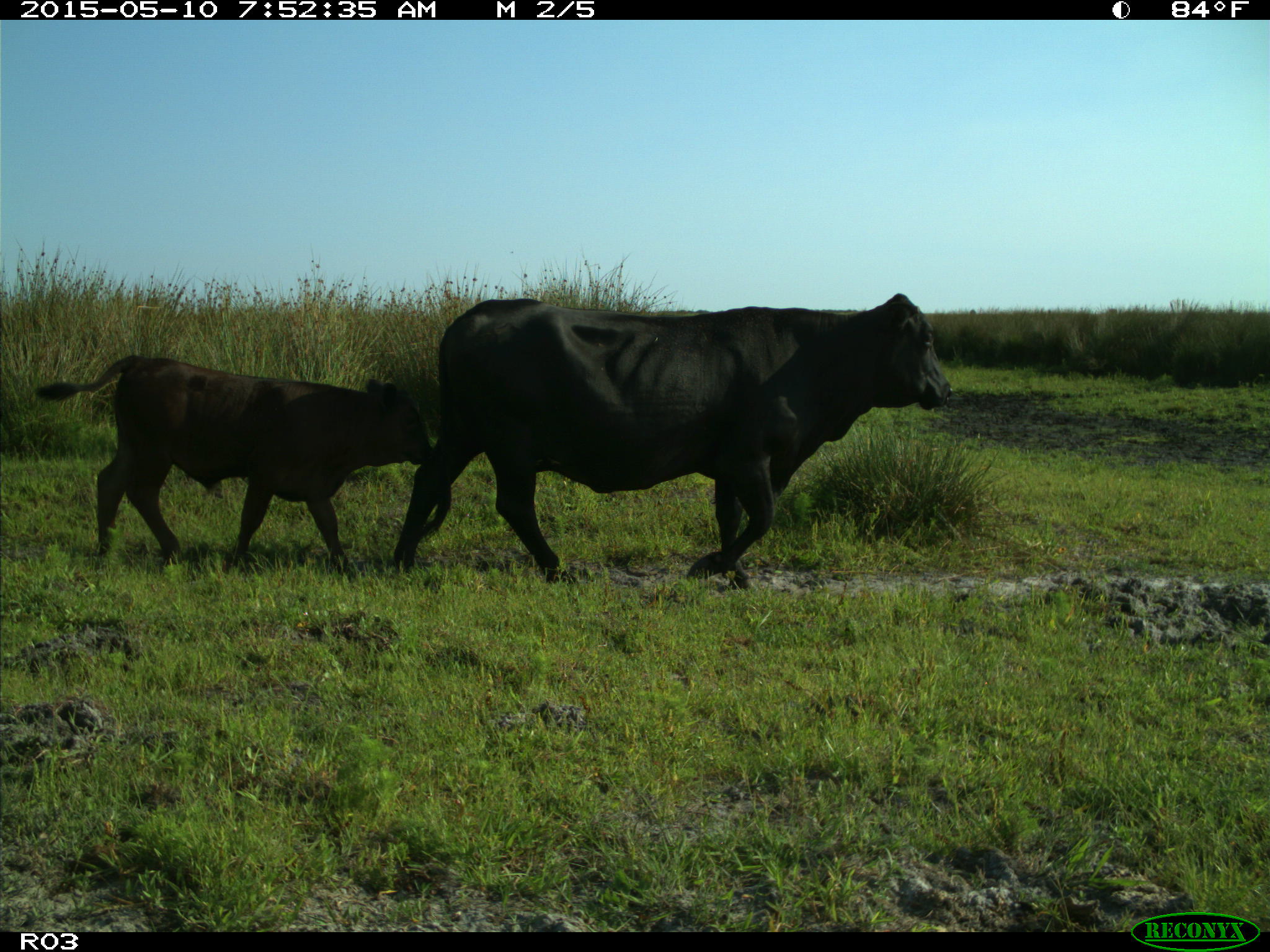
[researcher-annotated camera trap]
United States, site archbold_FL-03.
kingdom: Animalia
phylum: Chordata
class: Mammalia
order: Artiodactyla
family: Bovidae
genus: Bos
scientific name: Bos taurus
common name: domestic cow